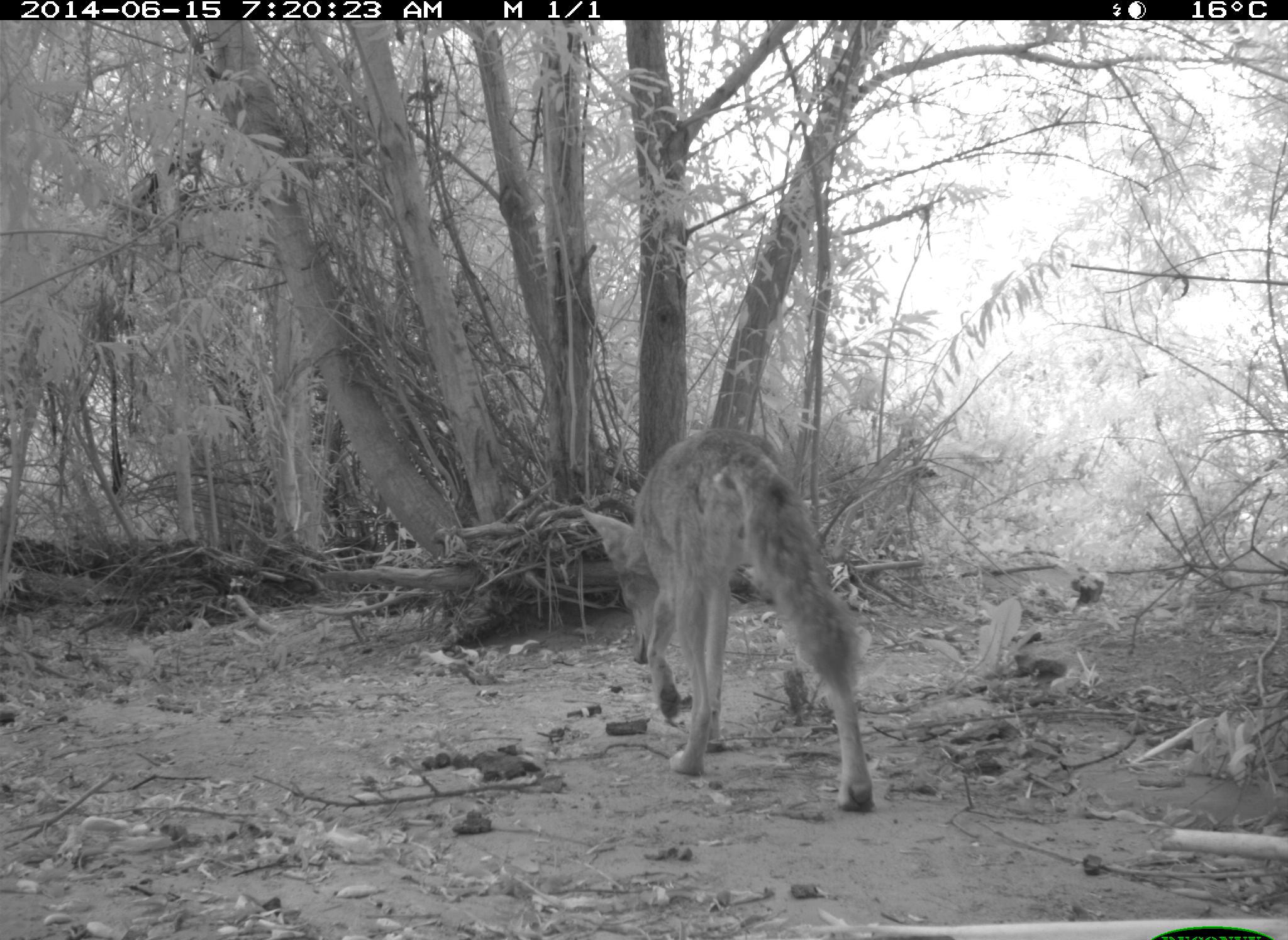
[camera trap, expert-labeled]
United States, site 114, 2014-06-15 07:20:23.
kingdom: Animalia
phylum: Chordata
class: Mammalia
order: Carnivora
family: Canidae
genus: Canis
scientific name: Canis latrans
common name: coyote